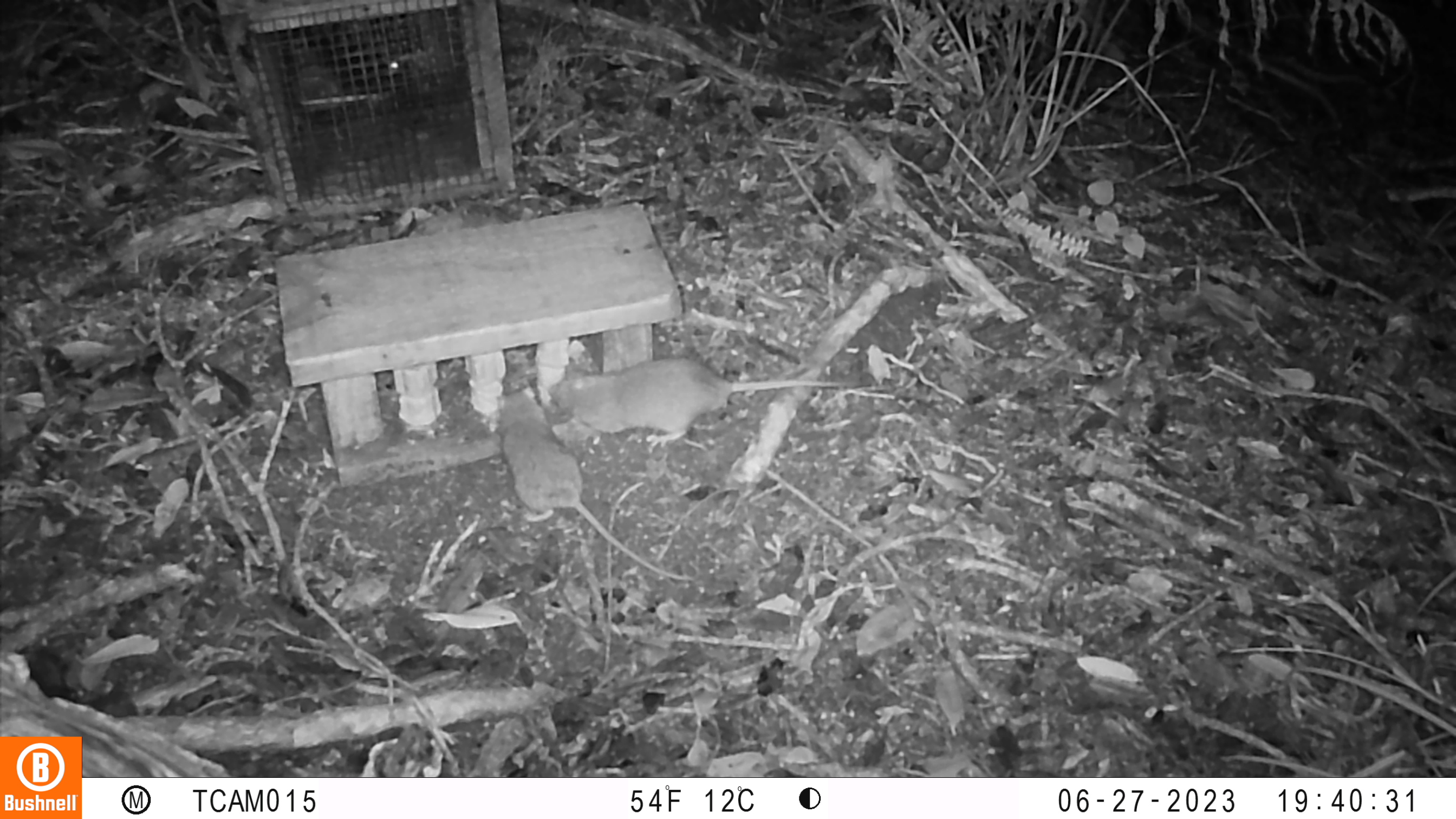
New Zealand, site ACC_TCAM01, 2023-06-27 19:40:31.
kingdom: Animalia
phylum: Chordata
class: Mammalia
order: Rodentia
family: Muridae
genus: Rattus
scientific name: Rattus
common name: rat